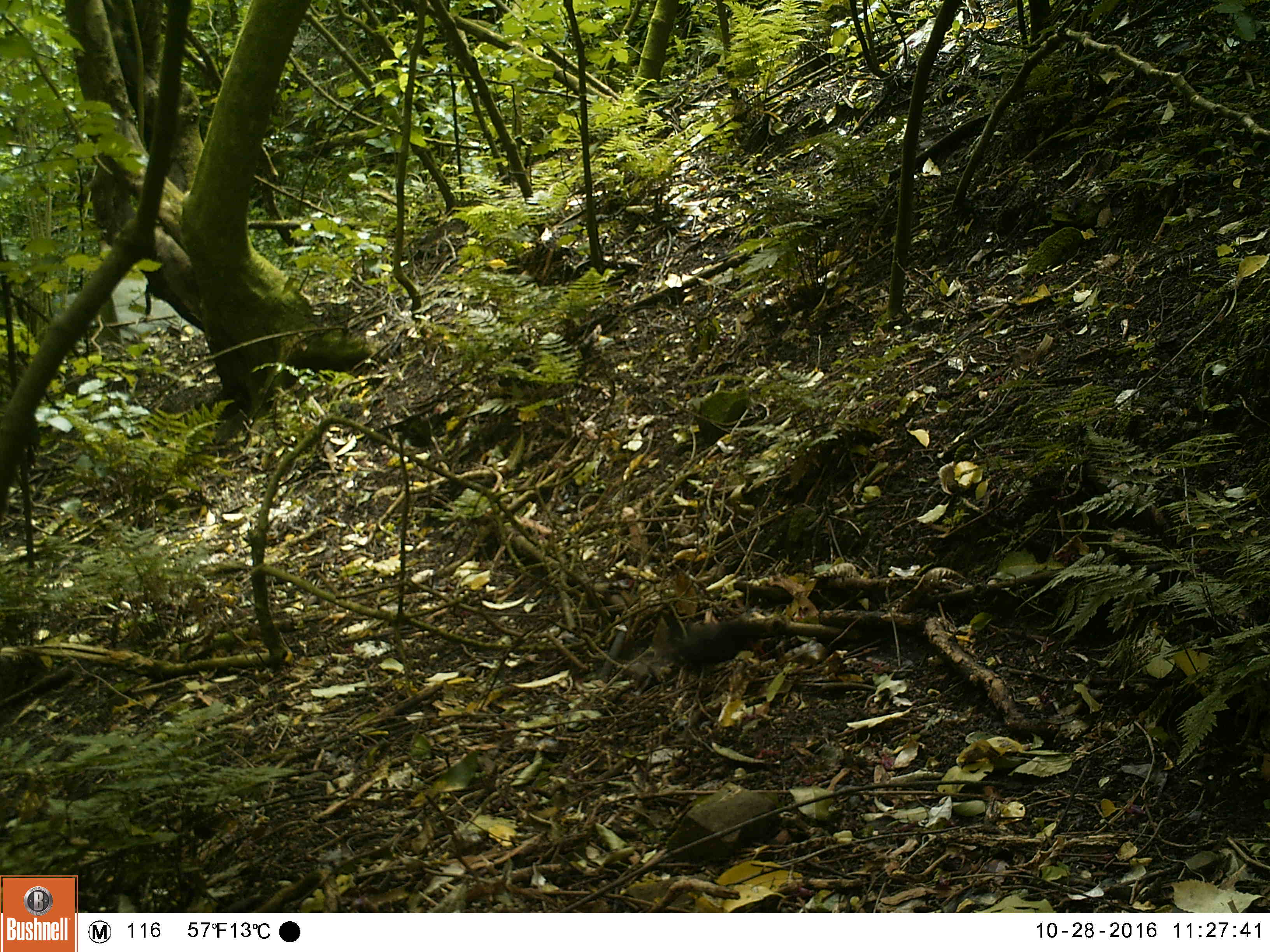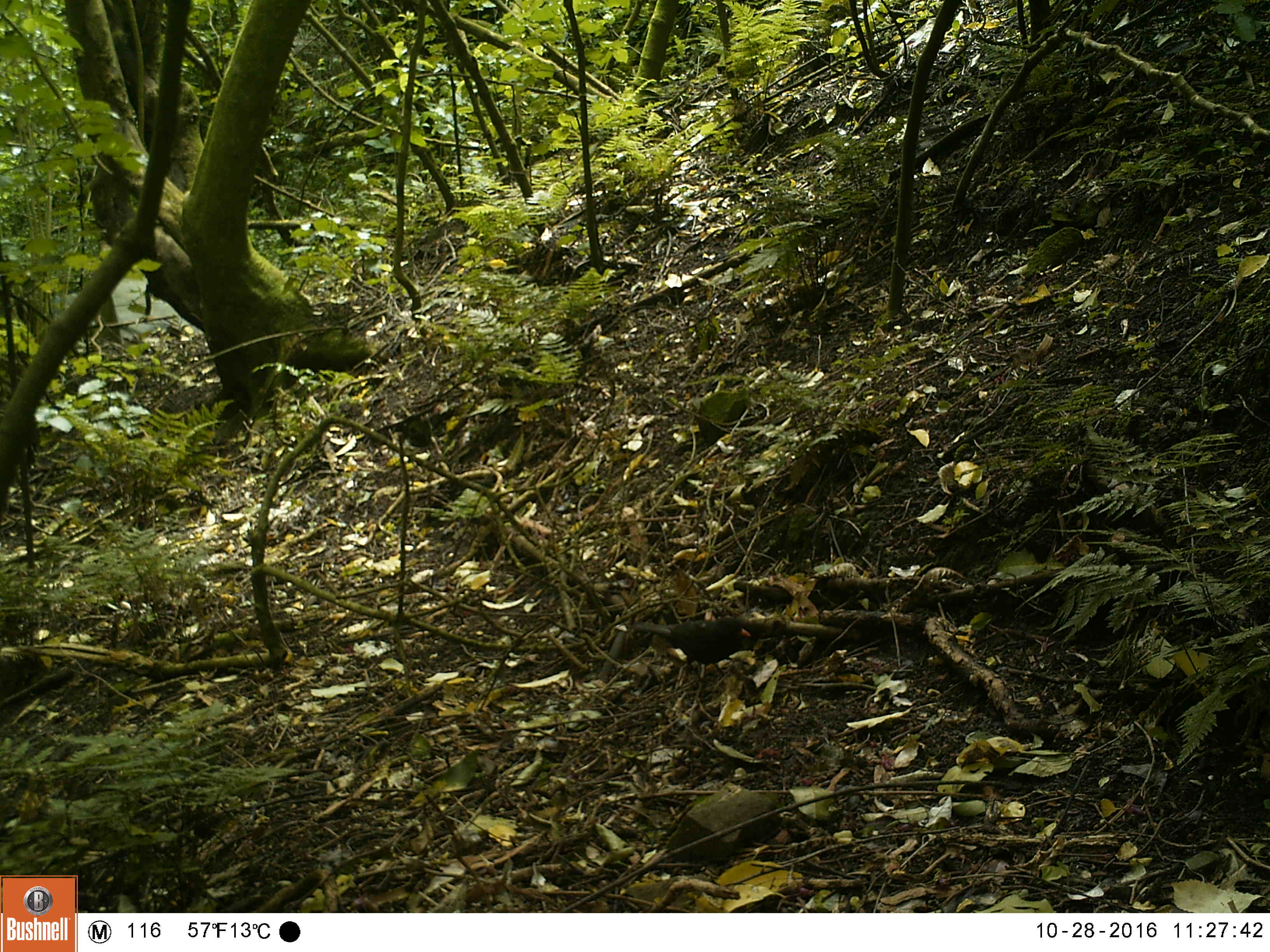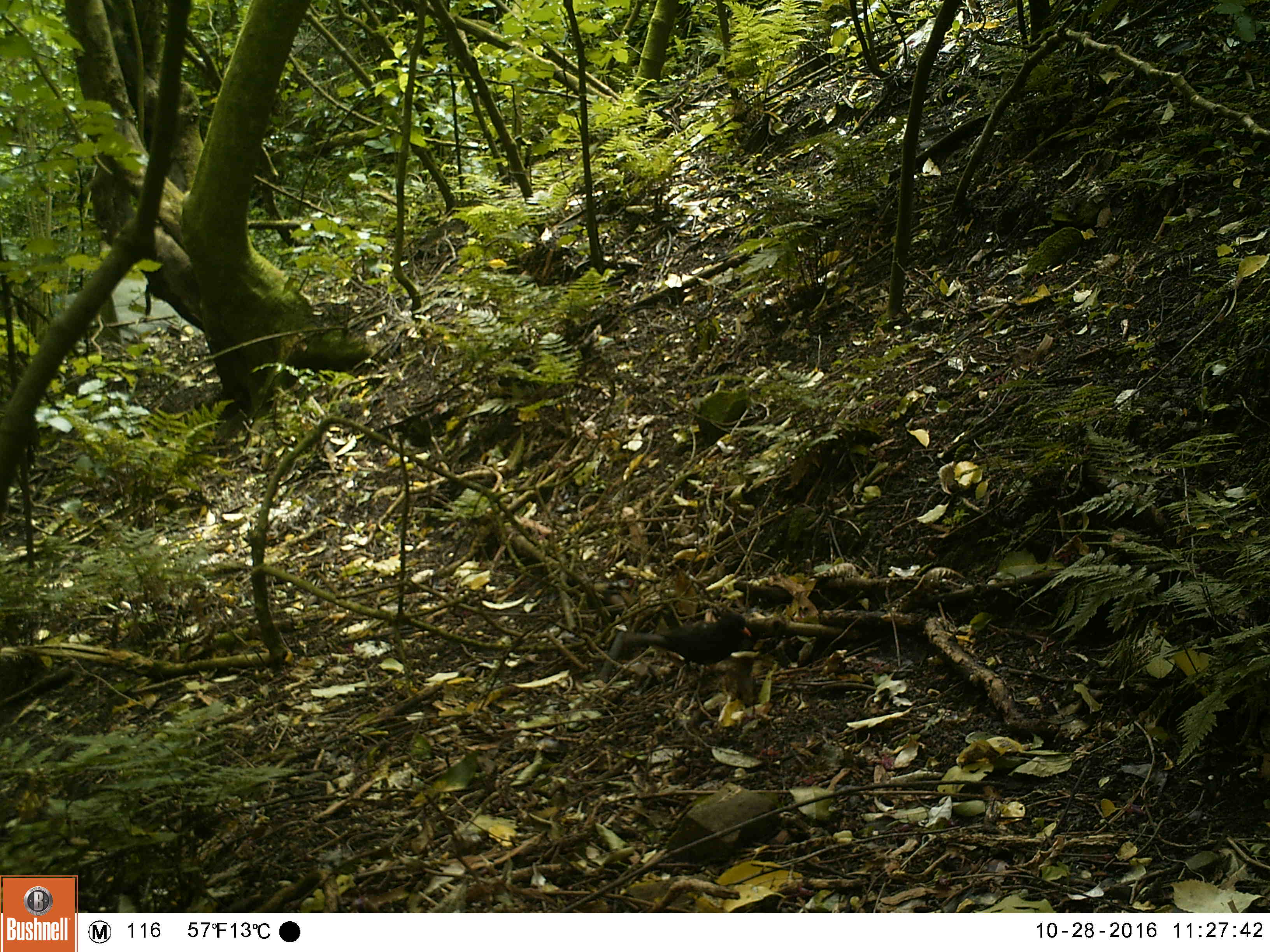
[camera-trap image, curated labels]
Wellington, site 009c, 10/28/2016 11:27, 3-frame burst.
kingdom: Animalia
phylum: Chordata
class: Aves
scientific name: Aves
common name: bird